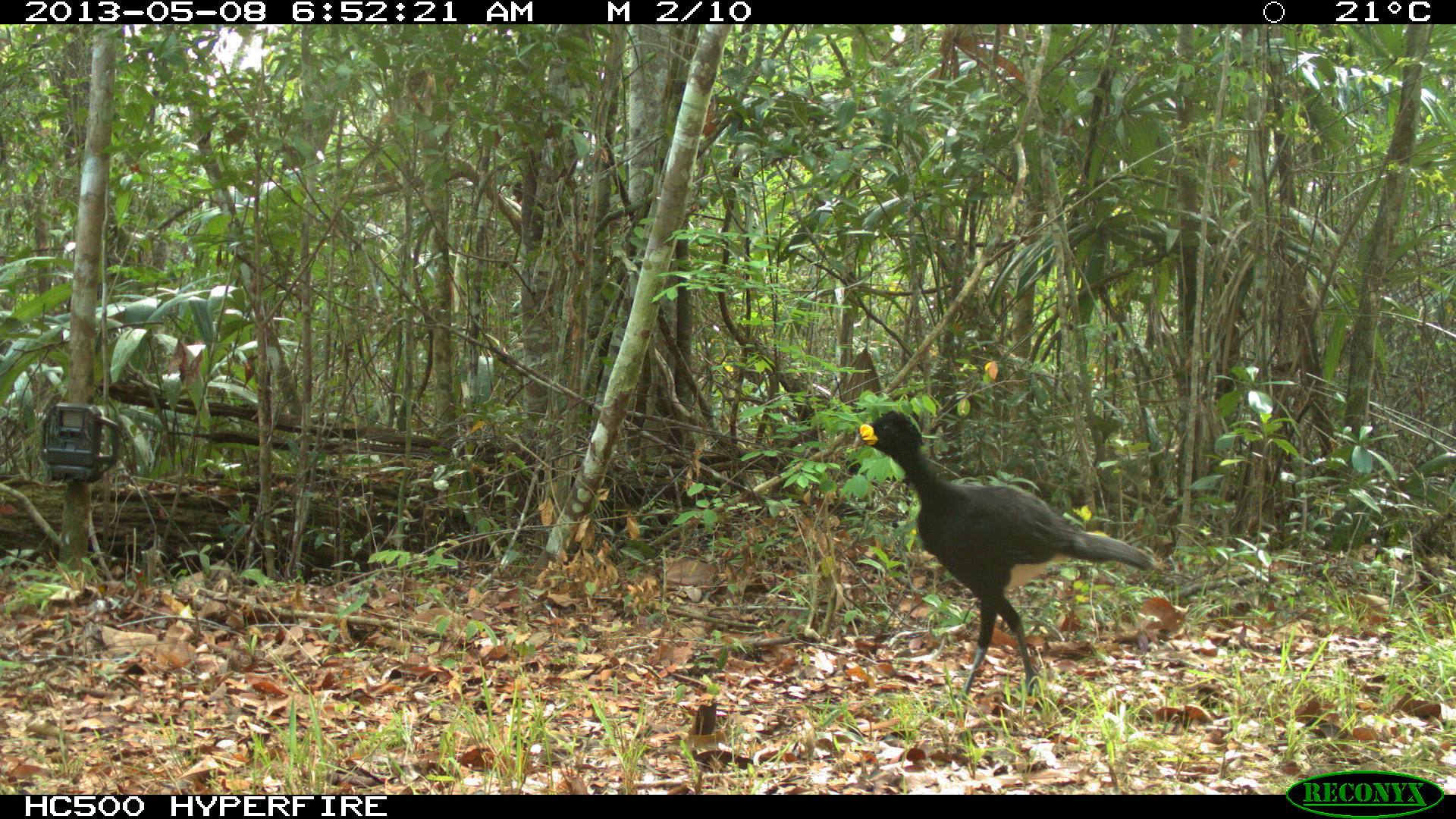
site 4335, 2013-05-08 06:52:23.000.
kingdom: Animalia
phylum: Chordata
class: Aves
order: Galliformes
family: Cracidae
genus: Crax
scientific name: Crax rubra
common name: great curassow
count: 1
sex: male